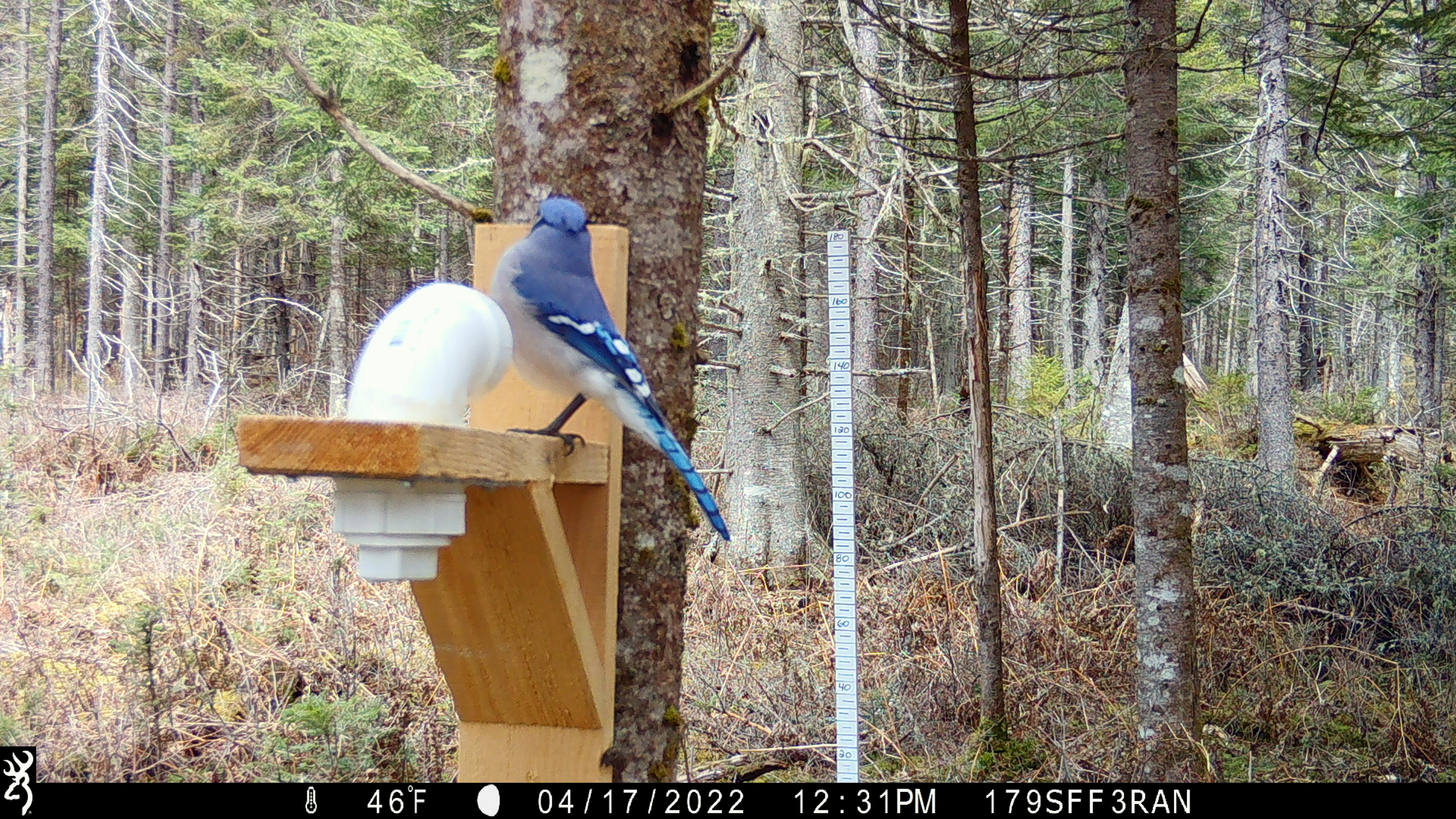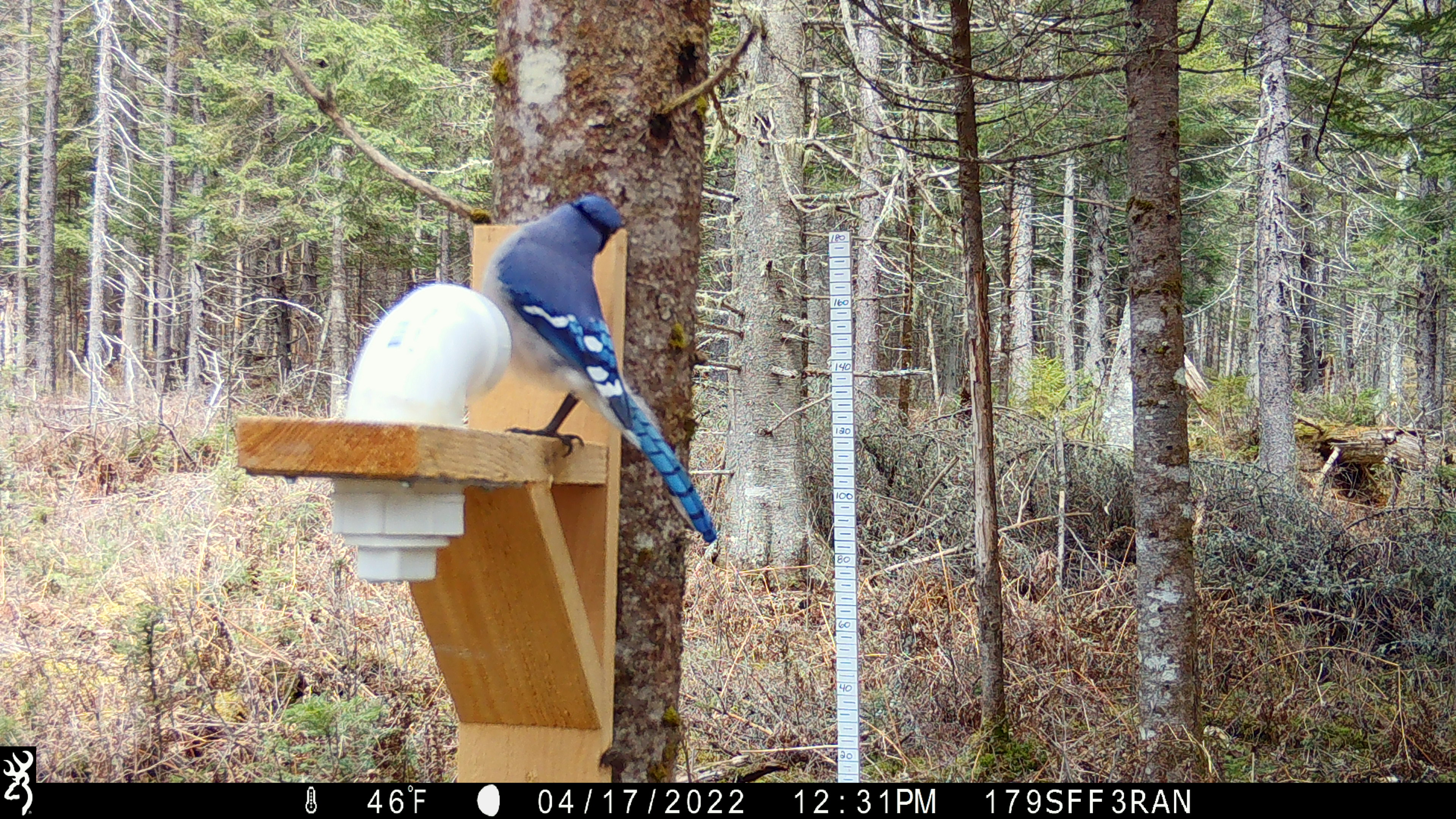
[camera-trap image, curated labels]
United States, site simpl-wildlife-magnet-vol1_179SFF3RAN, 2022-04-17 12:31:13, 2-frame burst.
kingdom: Animalia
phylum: Chordata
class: Aves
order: Passeriformes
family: Corvidae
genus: Cyanocitta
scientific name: Cyanocitta cristata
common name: blue jay